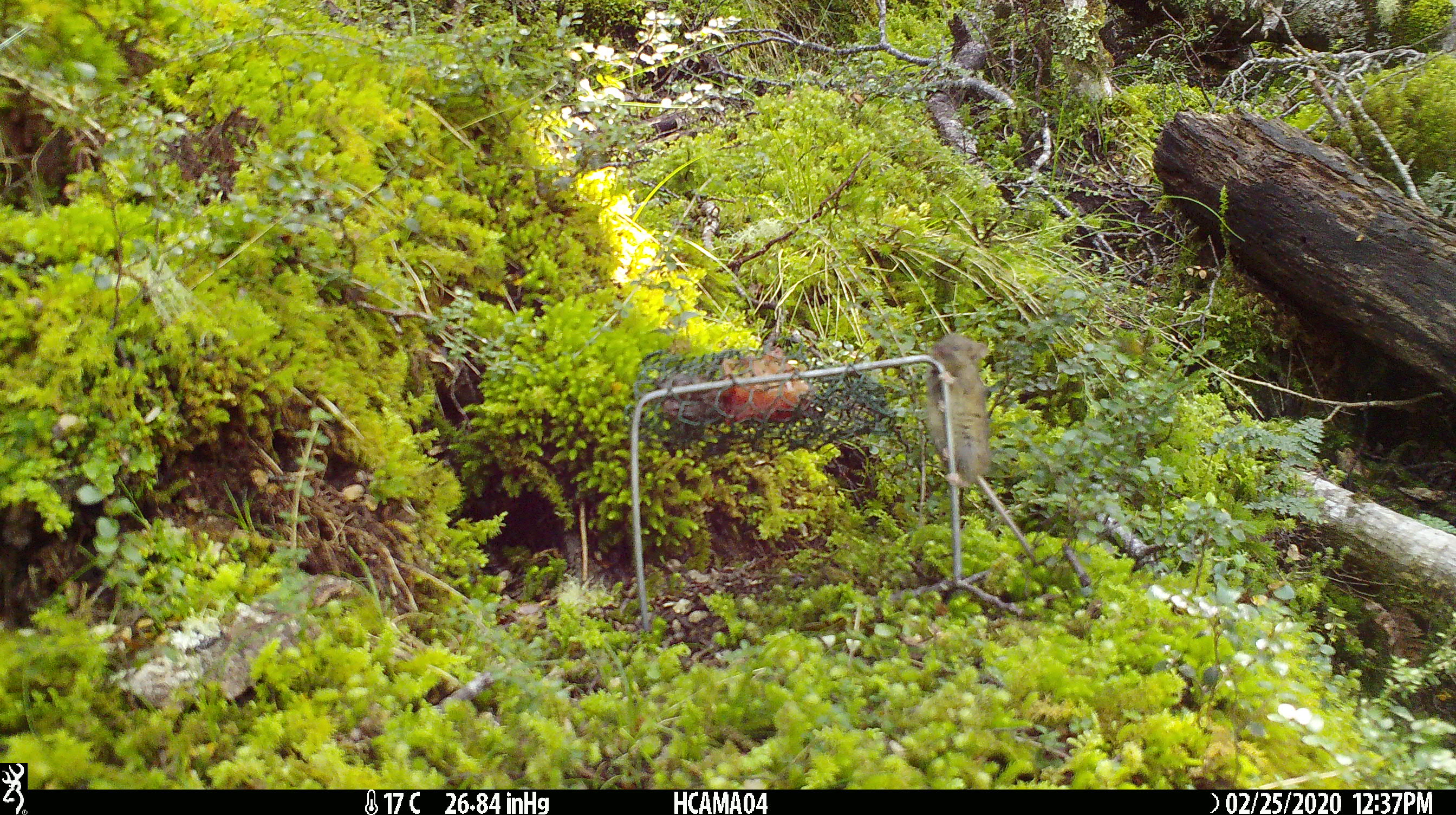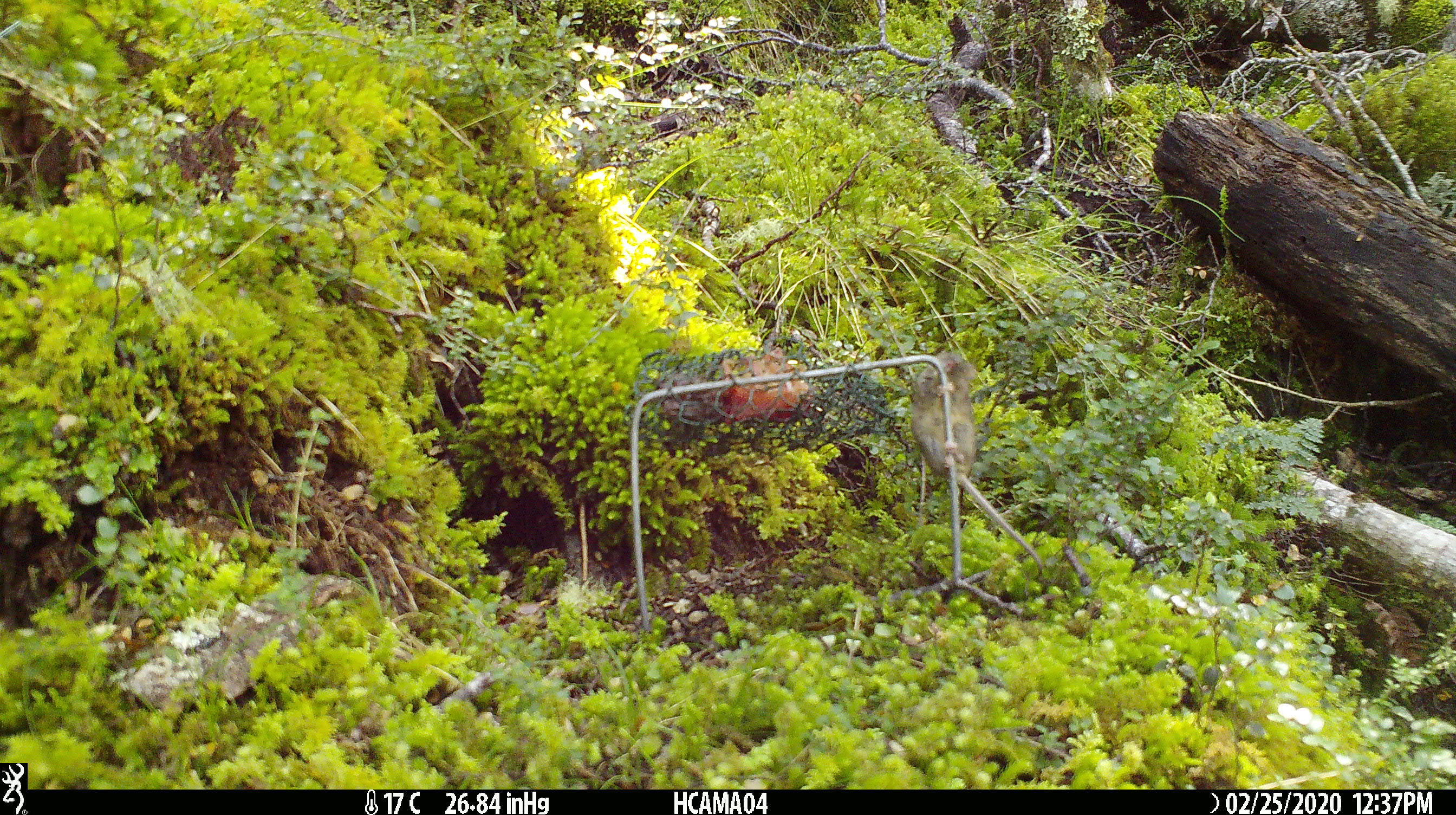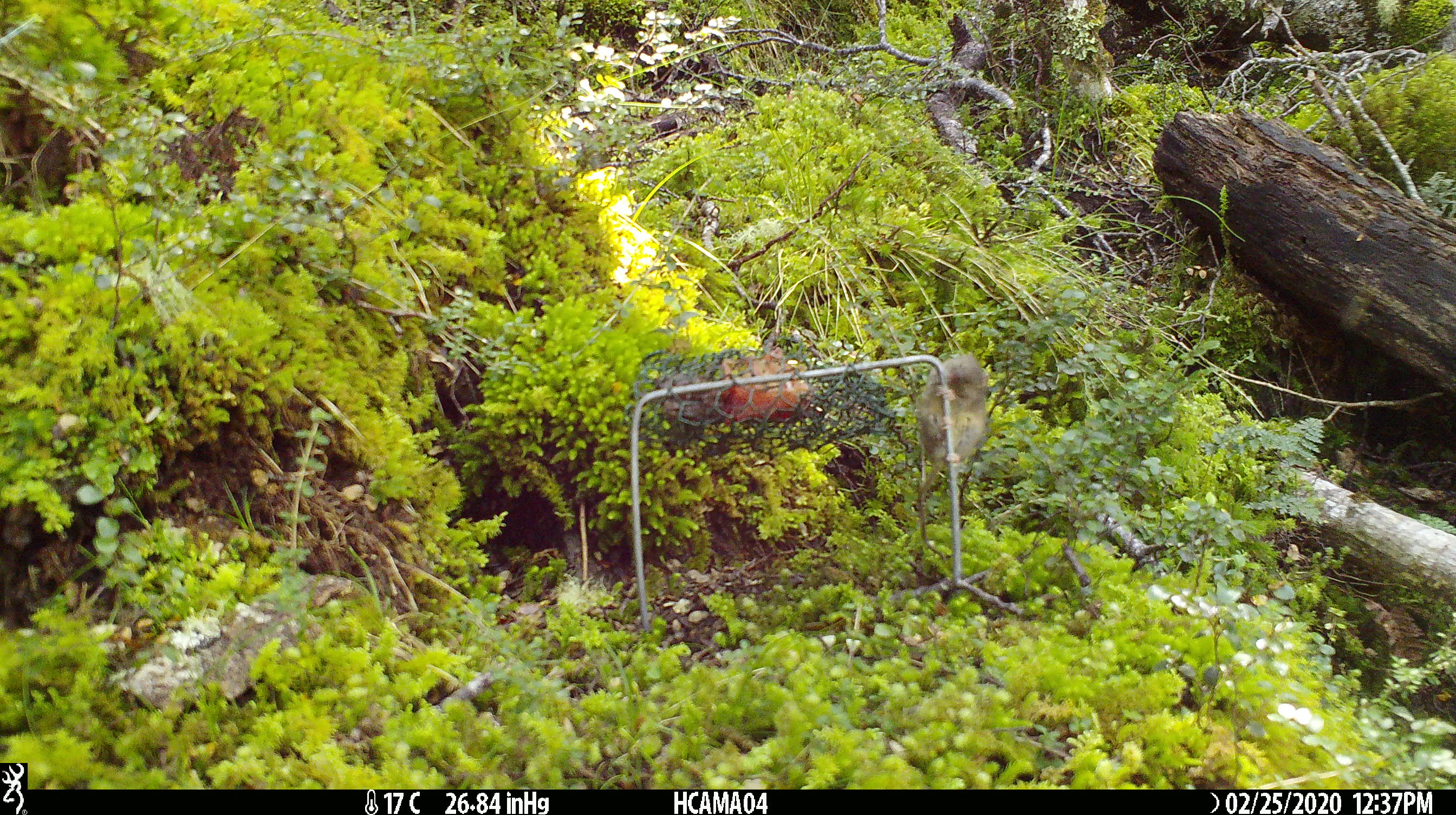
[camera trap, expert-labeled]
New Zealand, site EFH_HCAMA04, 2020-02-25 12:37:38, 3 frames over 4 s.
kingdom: Animalia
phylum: Chordata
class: Mammalia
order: Rodentia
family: Muridae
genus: Mus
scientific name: Mus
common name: mouse